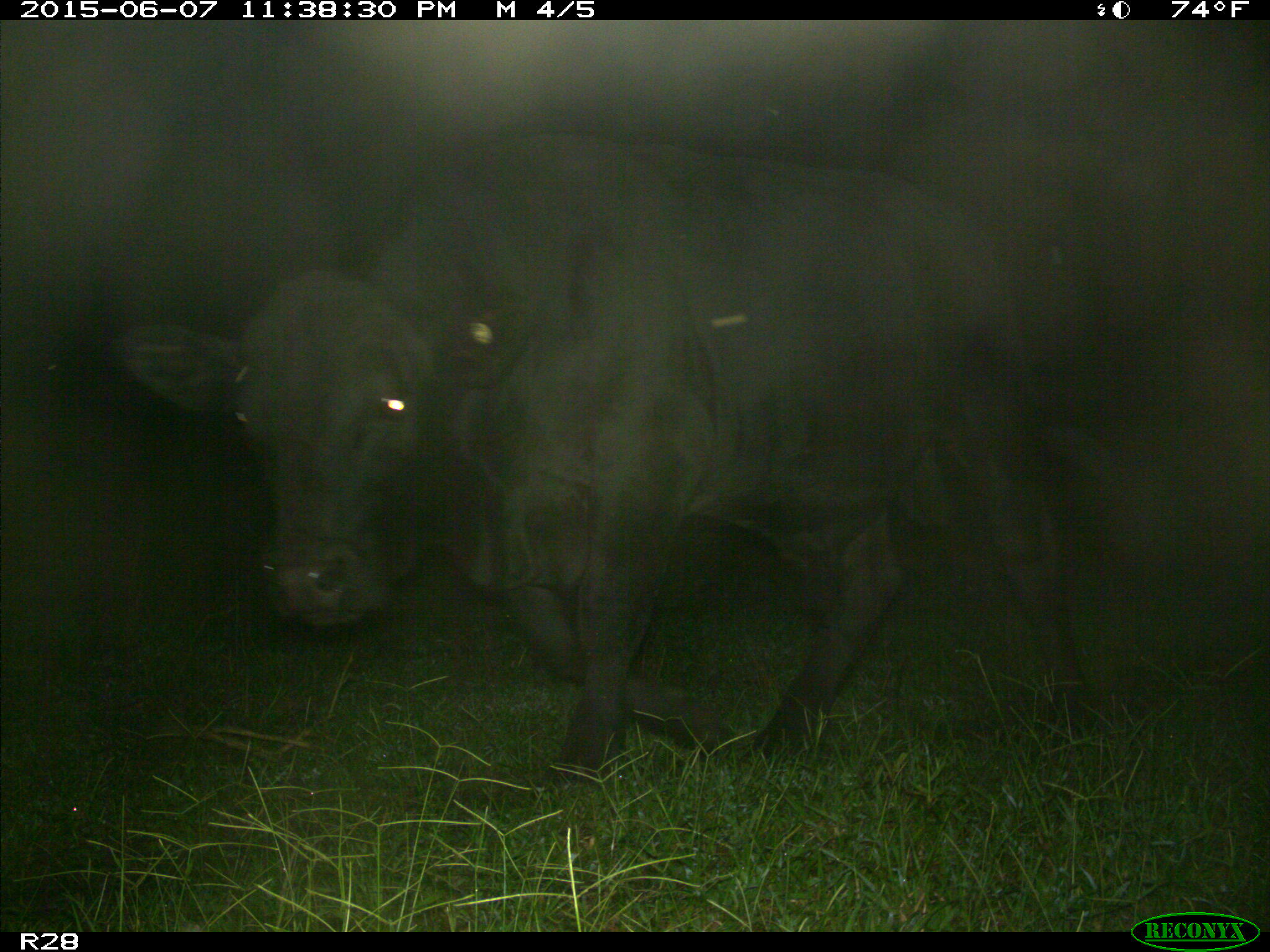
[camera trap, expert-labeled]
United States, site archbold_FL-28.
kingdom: Animalia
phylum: Chordata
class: Mammalia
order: Artiodactyla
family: Bovidae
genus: Bos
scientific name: Bos taurus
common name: domestic cow